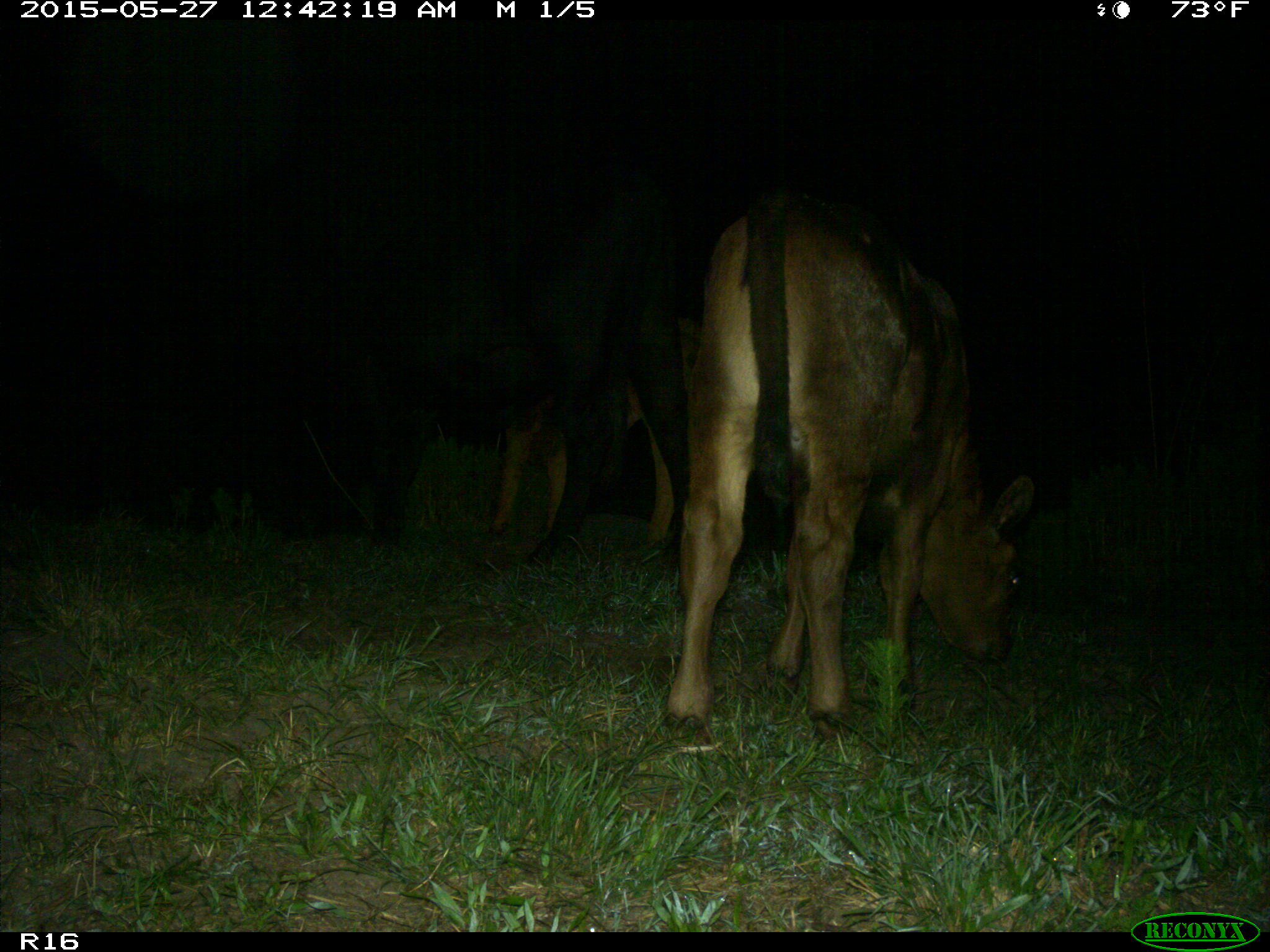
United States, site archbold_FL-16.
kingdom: Animalia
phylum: Chordata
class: Mammalia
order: Artiodactyla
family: Bovidae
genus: Bos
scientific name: Bos taurus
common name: domestic cow